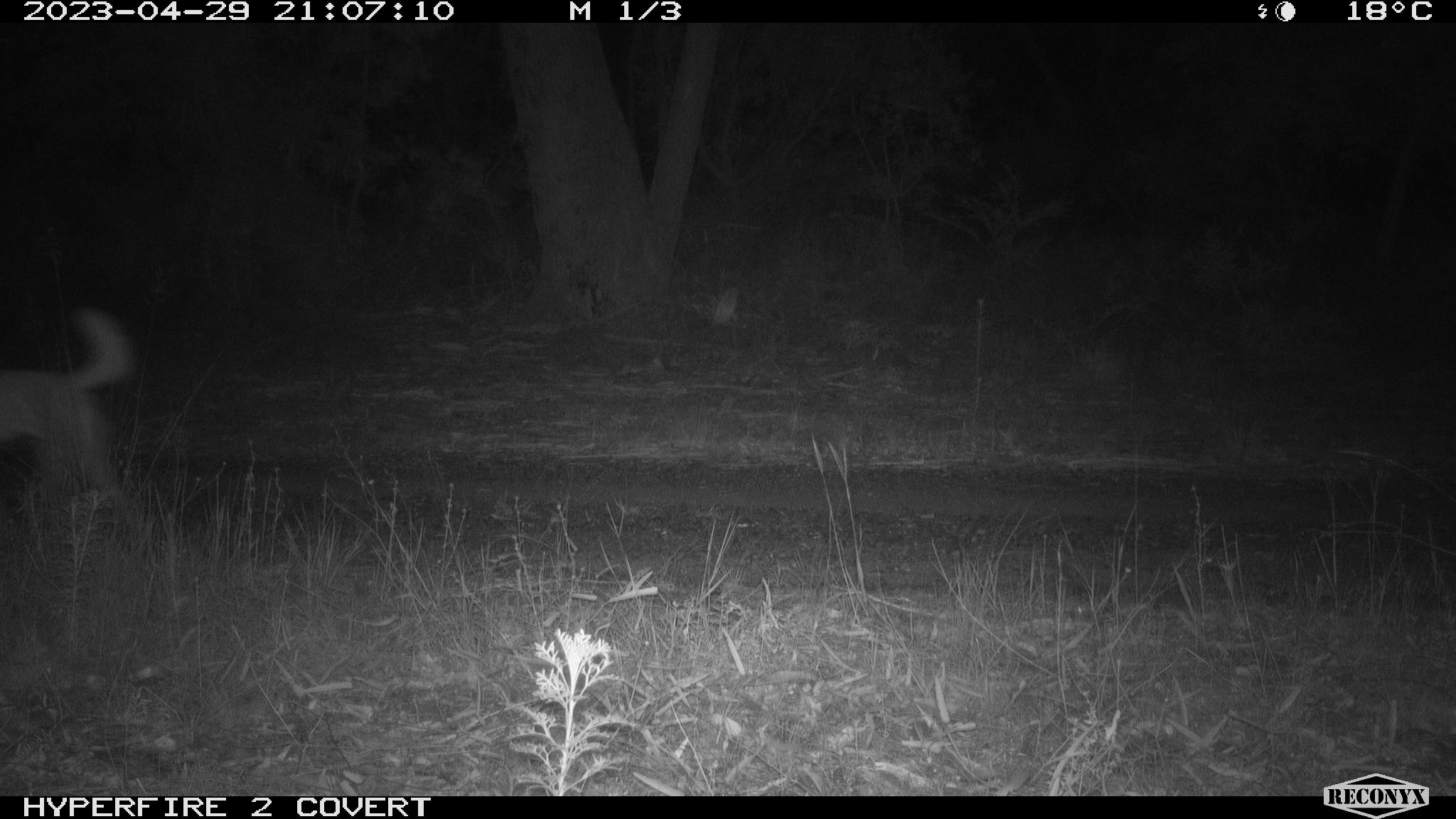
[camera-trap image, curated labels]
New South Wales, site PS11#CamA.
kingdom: Animalia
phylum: Chordata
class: Mammalia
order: Carnivora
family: Canidae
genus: Canis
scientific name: Canis familiaris dingo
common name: dingo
Dingo (Canis familiaris dingo).